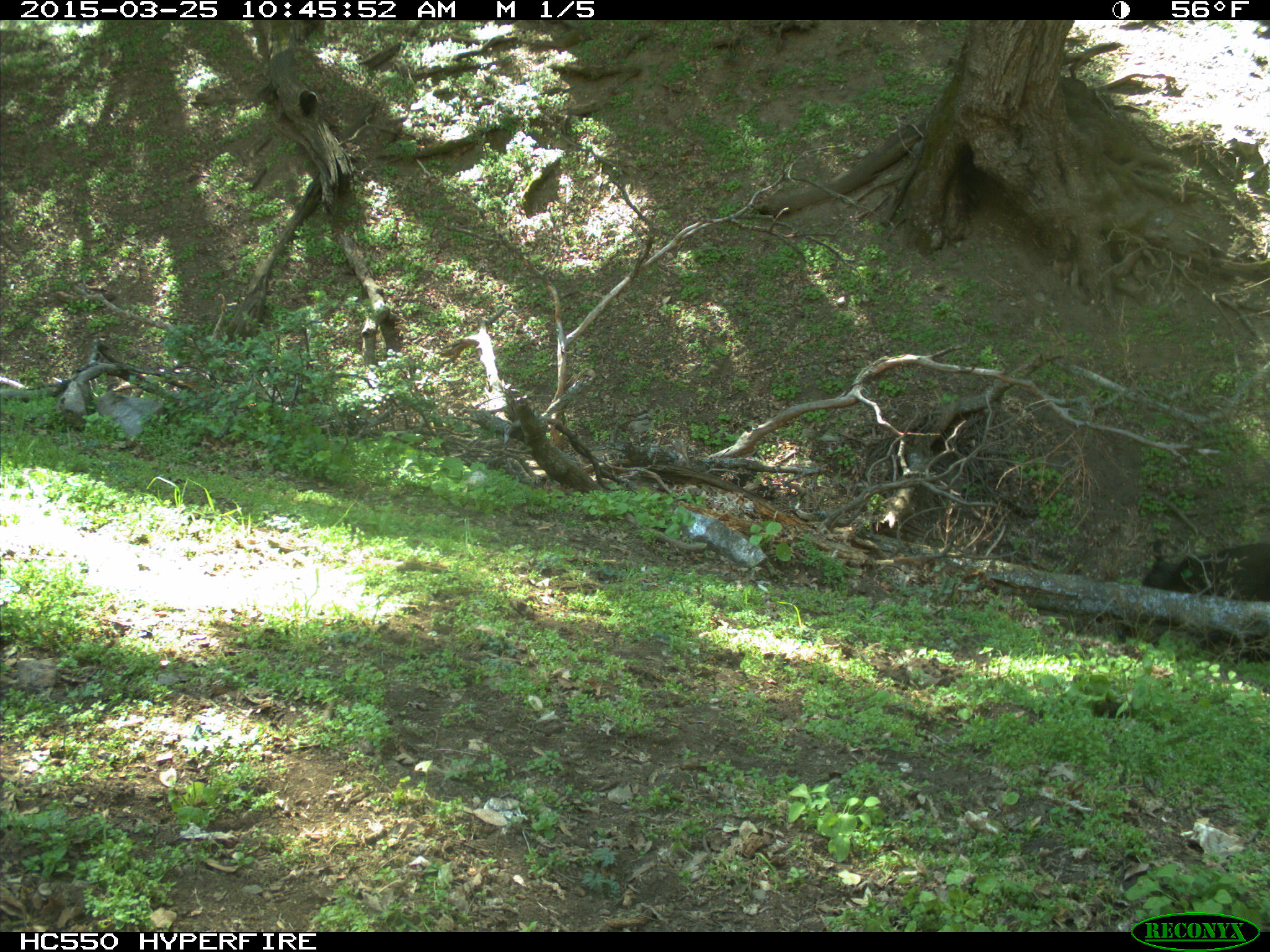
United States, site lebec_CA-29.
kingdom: Animalia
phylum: Chordata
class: Mammalia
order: Artiodactyla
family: Bovidae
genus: Bos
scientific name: Bos taurus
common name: domestic cow